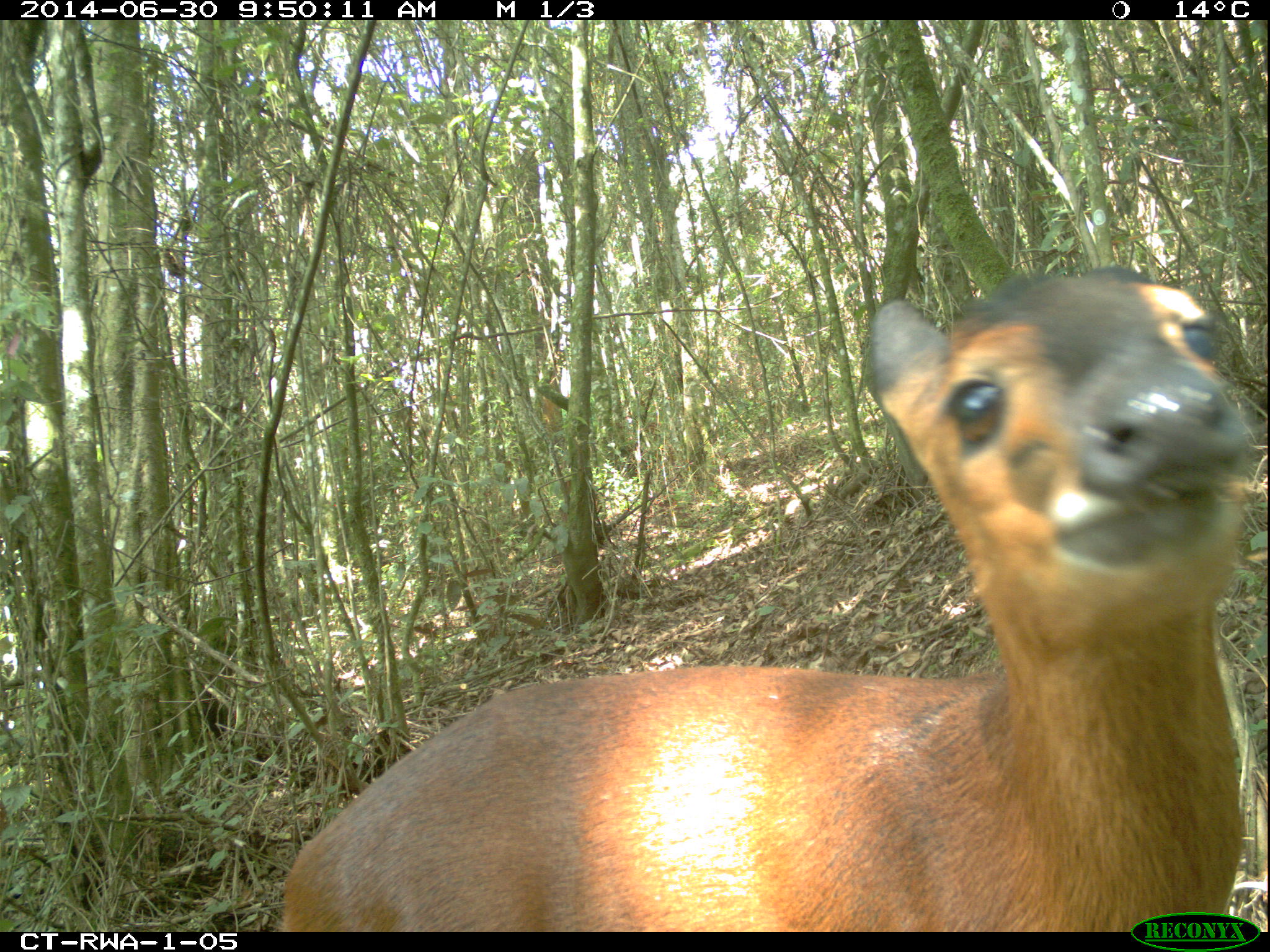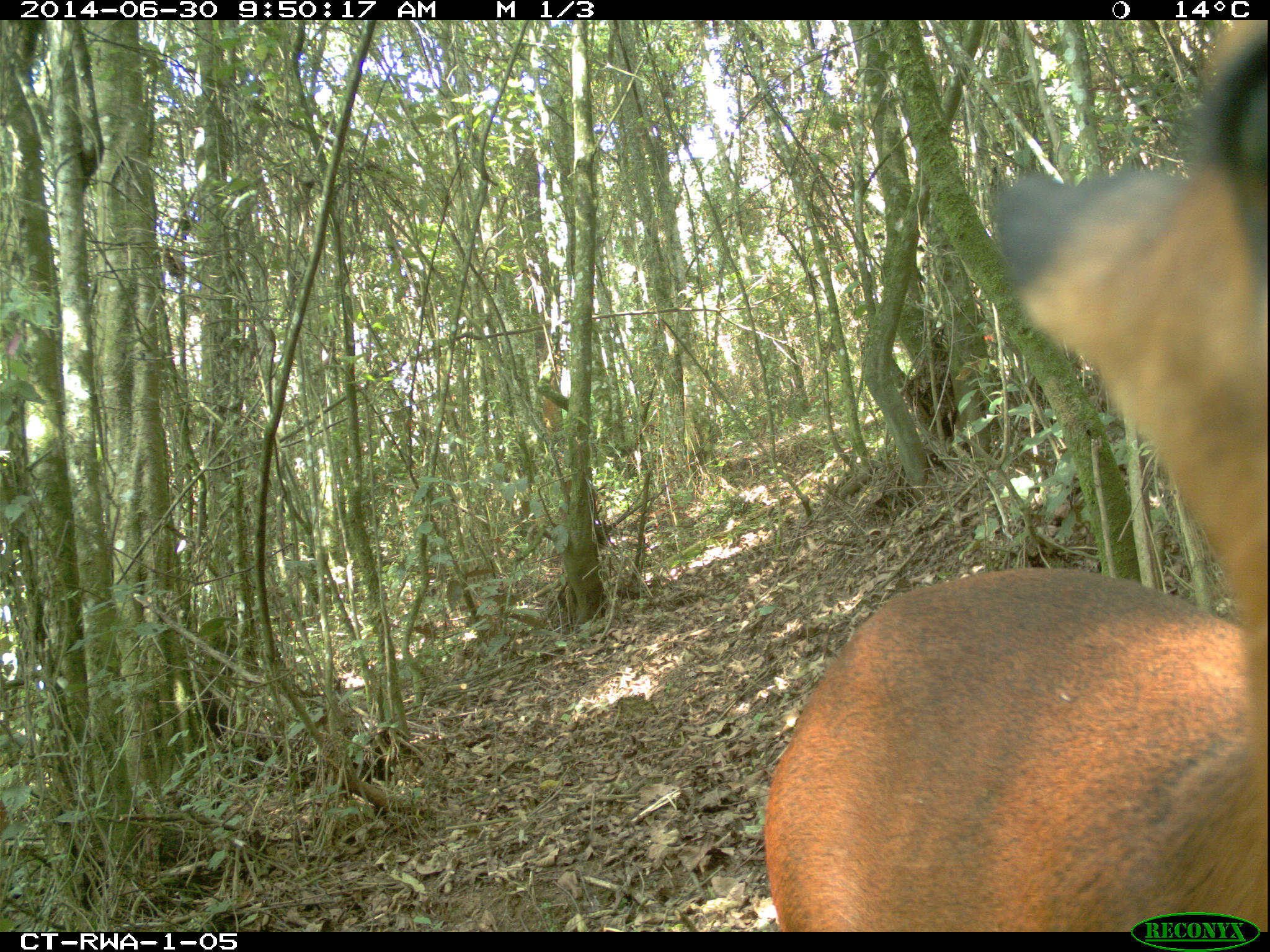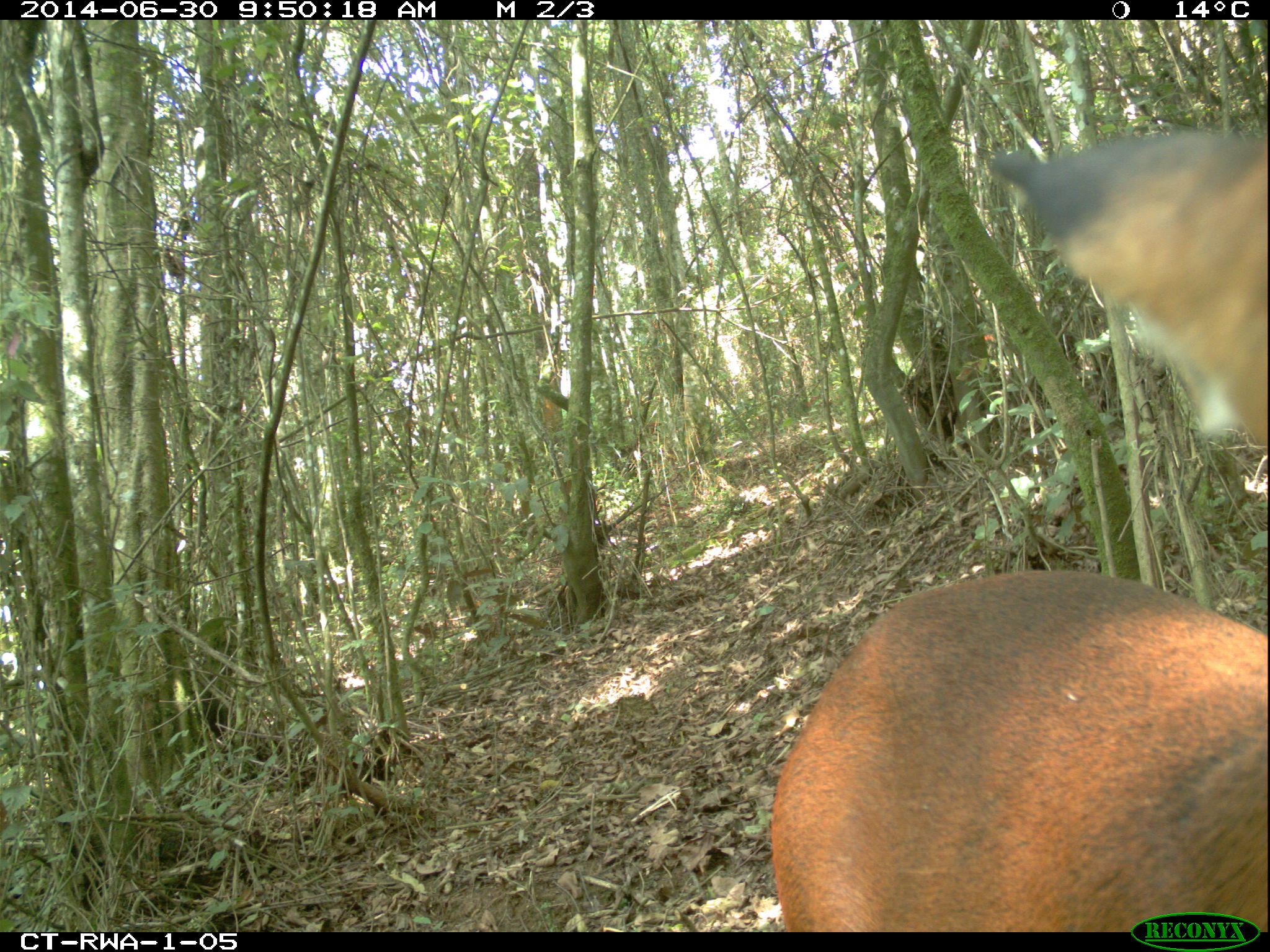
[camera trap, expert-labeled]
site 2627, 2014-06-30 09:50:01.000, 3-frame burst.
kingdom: Animalia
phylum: Chordata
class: Mammalia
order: Artiodactyla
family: Bovidae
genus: Cephalophus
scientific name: Cephalophus nigrifrons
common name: black-fronted duiker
Cephalophus nigrifrons (black-fronted duiker), count 1.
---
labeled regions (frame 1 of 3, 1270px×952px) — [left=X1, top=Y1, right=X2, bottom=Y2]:
cephalophus nigrifrons: [left=281, top=265, right=1252, bottom=931]